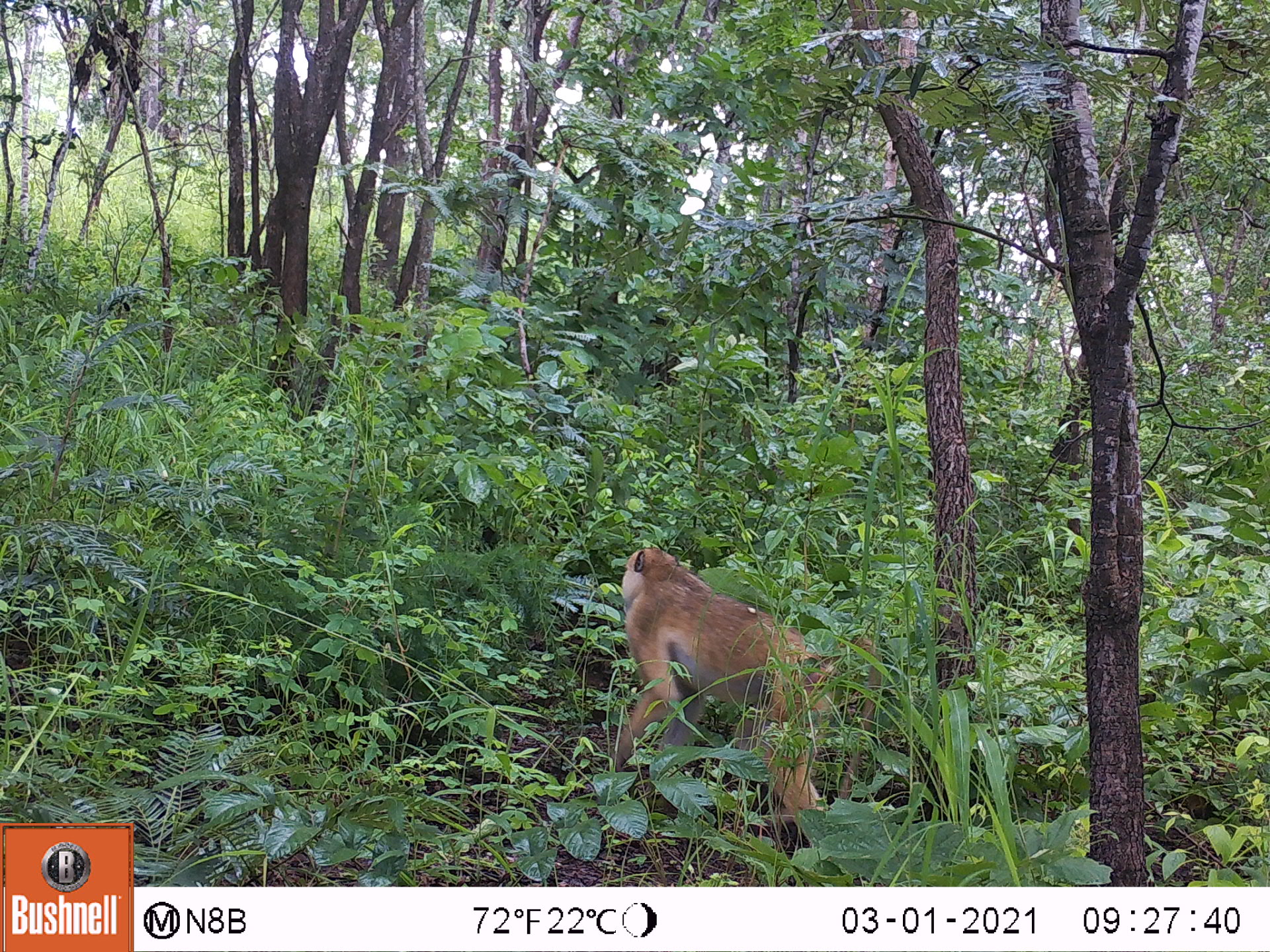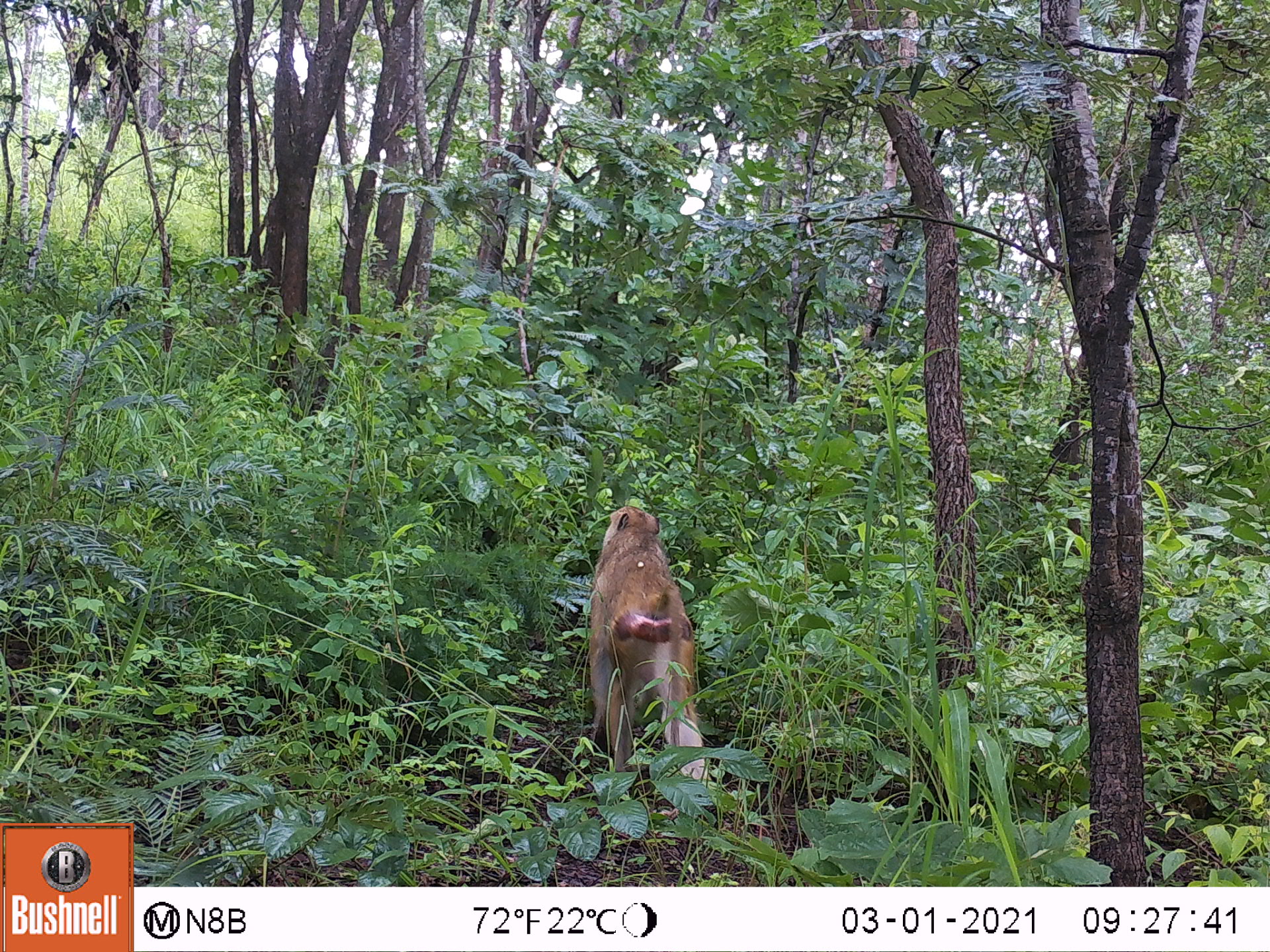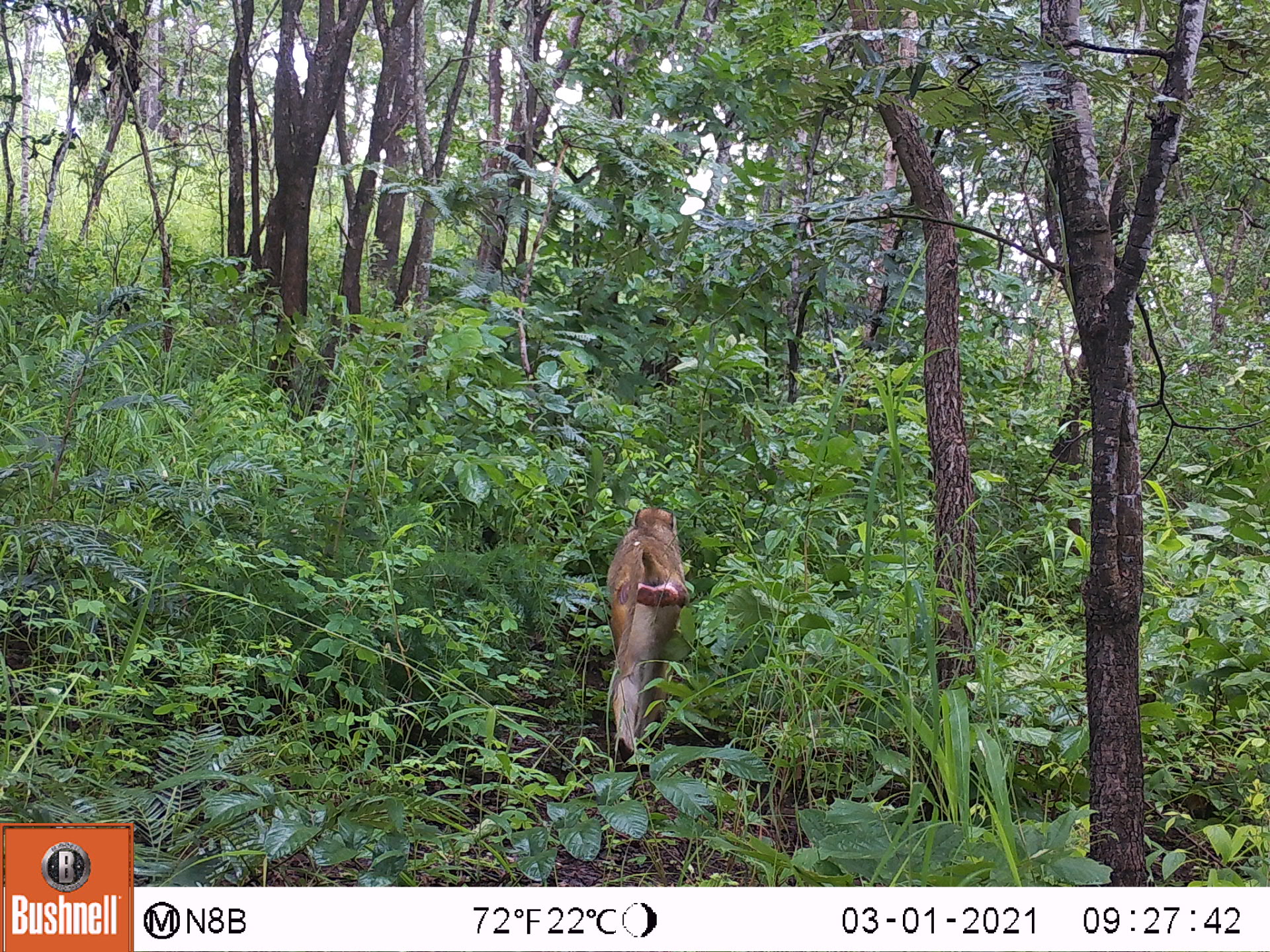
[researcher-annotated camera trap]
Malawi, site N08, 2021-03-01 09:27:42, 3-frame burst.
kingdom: Animalia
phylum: Chordata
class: Mammalia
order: Primates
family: Cercopithecidae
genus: Papio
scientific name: Papio cynocephalus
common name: yellow baboon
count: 1